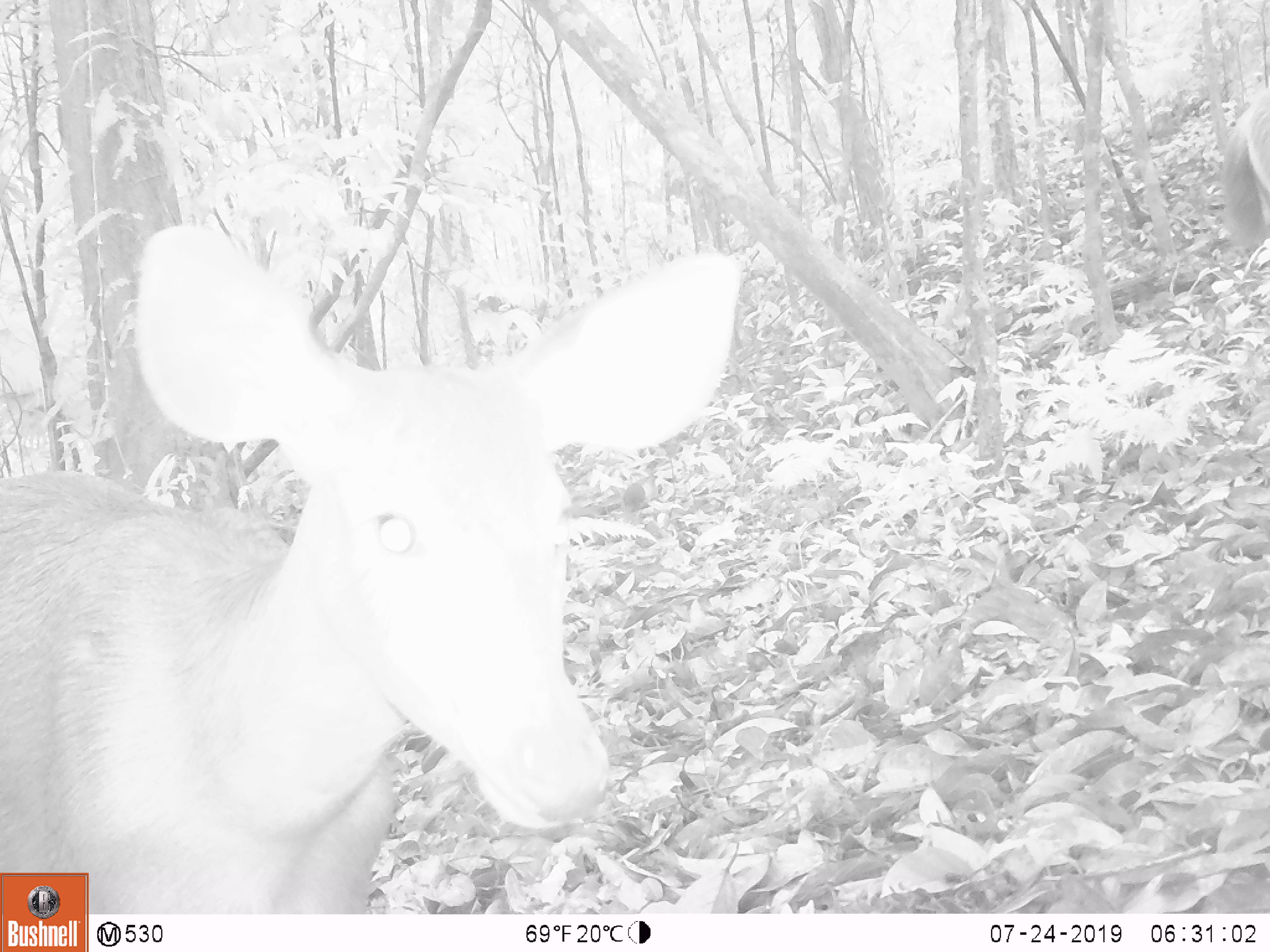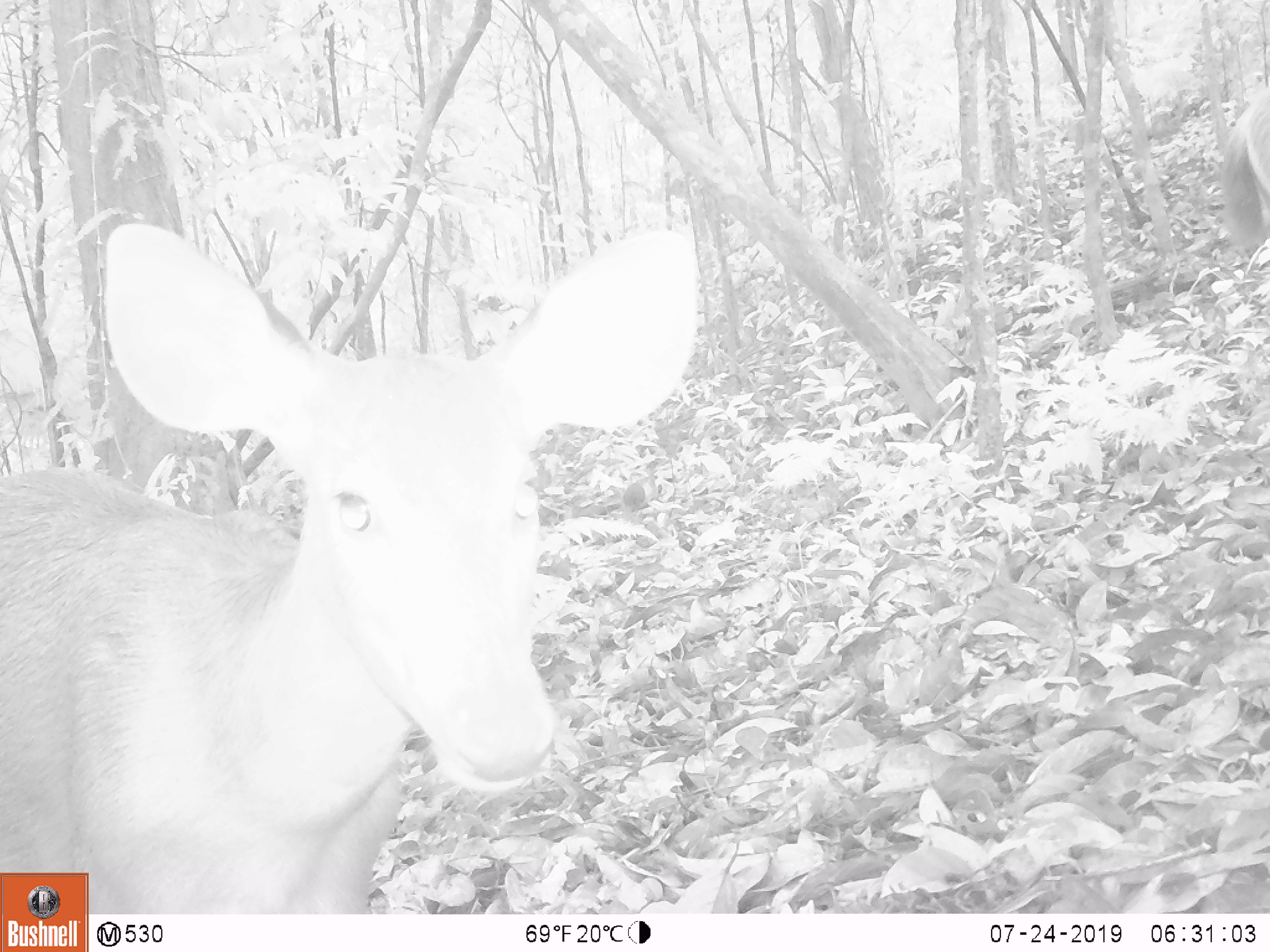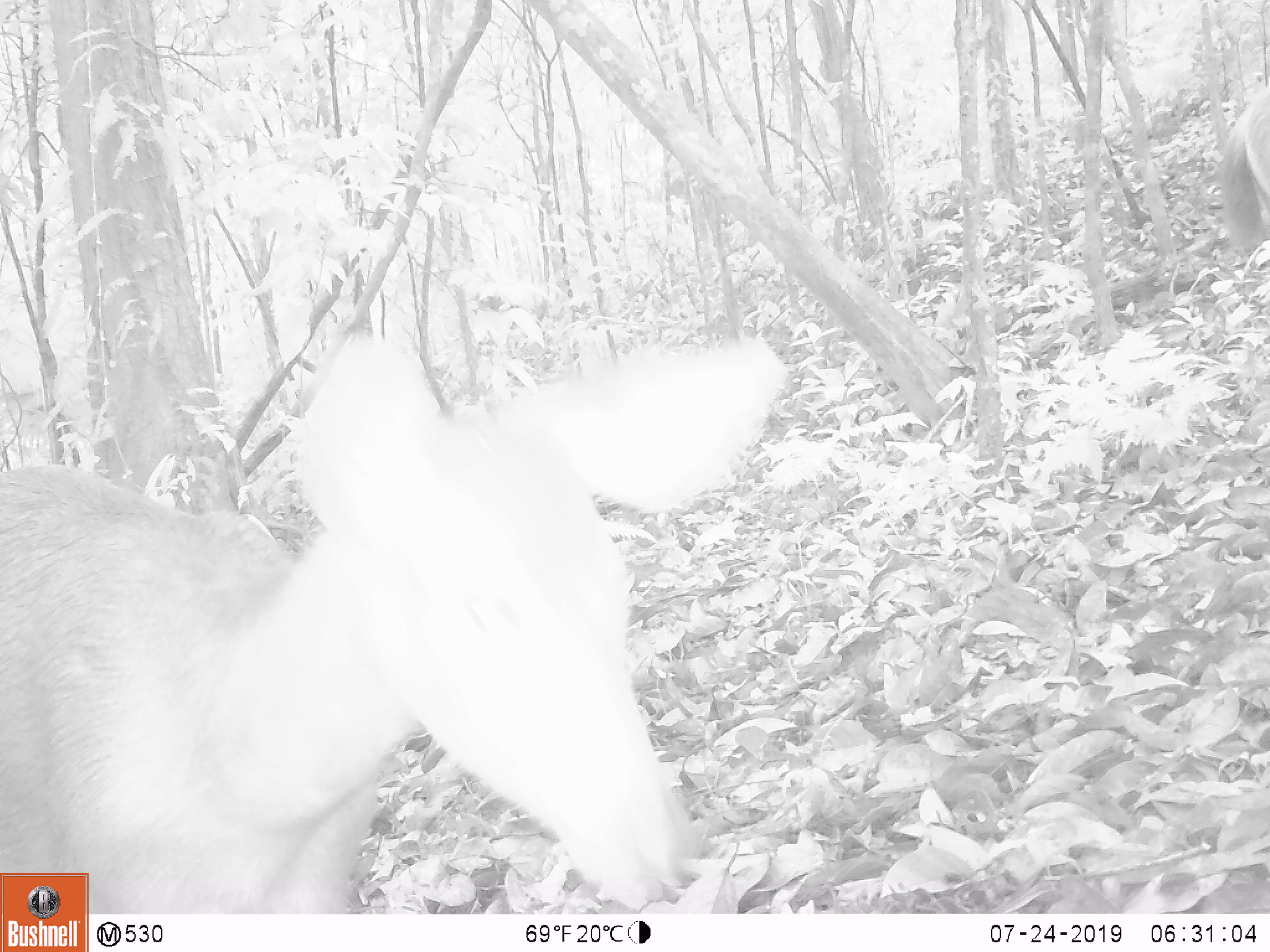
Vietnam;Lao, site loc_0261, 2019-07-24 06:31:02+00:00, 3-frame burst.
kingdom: Animalia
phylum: Chordata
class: Mammalia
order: Artiodactyla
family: Cervidae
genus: Rusa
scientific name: Rusa unicolor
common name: sambar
Sambar (Rusa unicolor). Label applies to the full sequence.